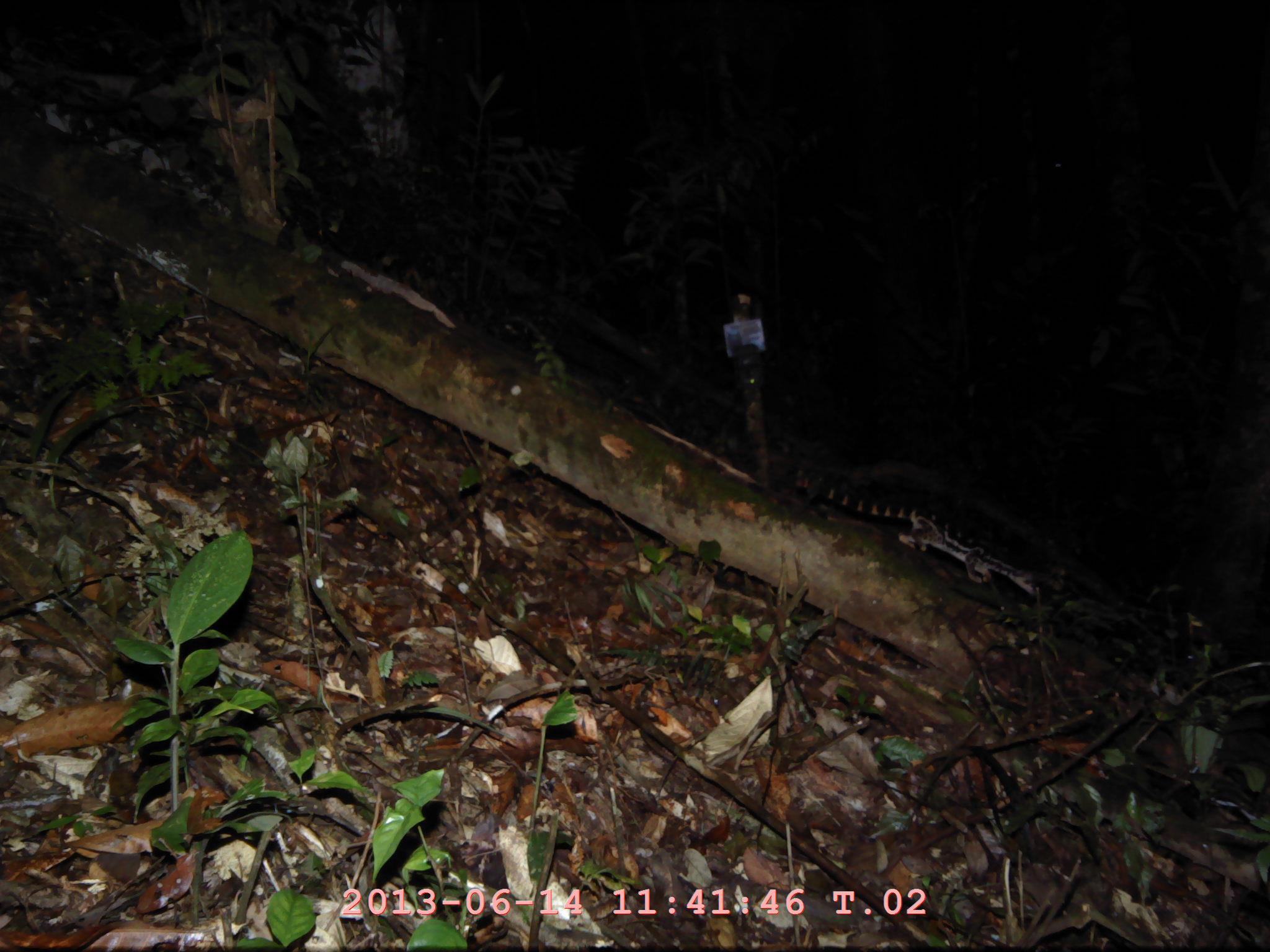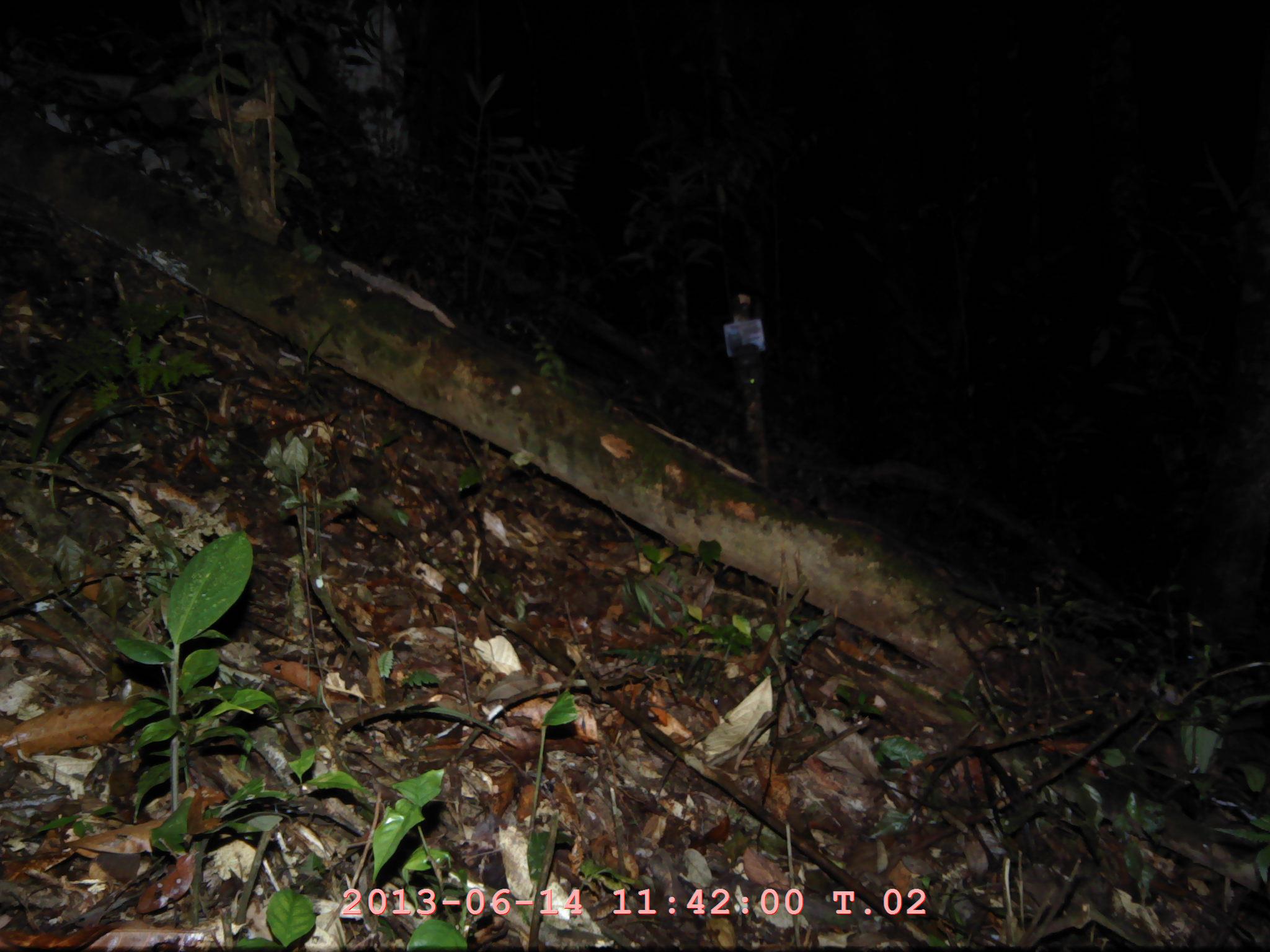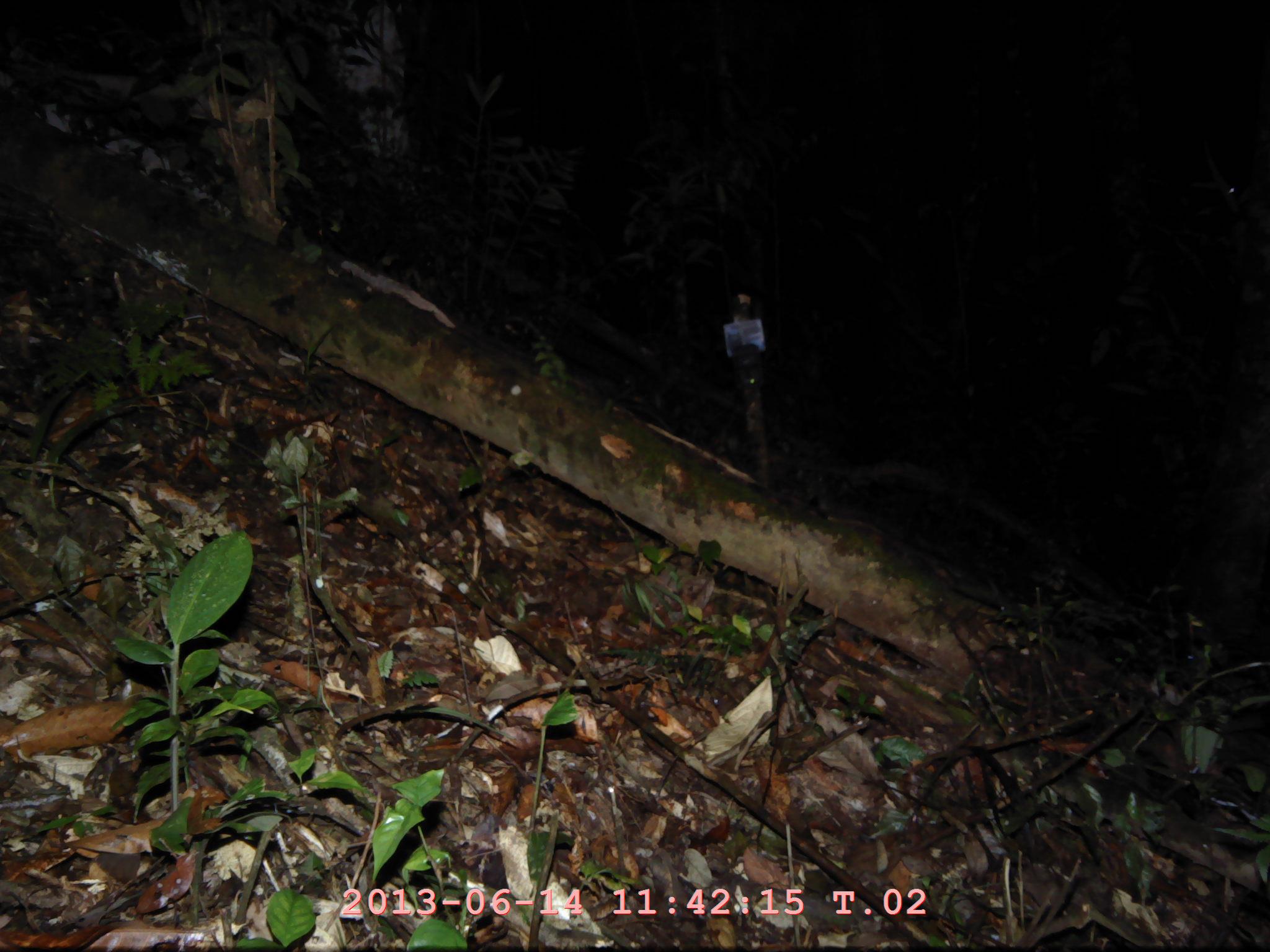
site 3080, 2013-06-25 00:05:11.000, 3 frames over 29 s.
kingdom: Animalia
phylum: Chordata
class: Mammalia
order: Carnivora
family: Prionodontidae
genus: Prionodon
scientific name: Prionodon linsang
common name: banded linsang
Prionodon linsang (banded linsang), count 1.